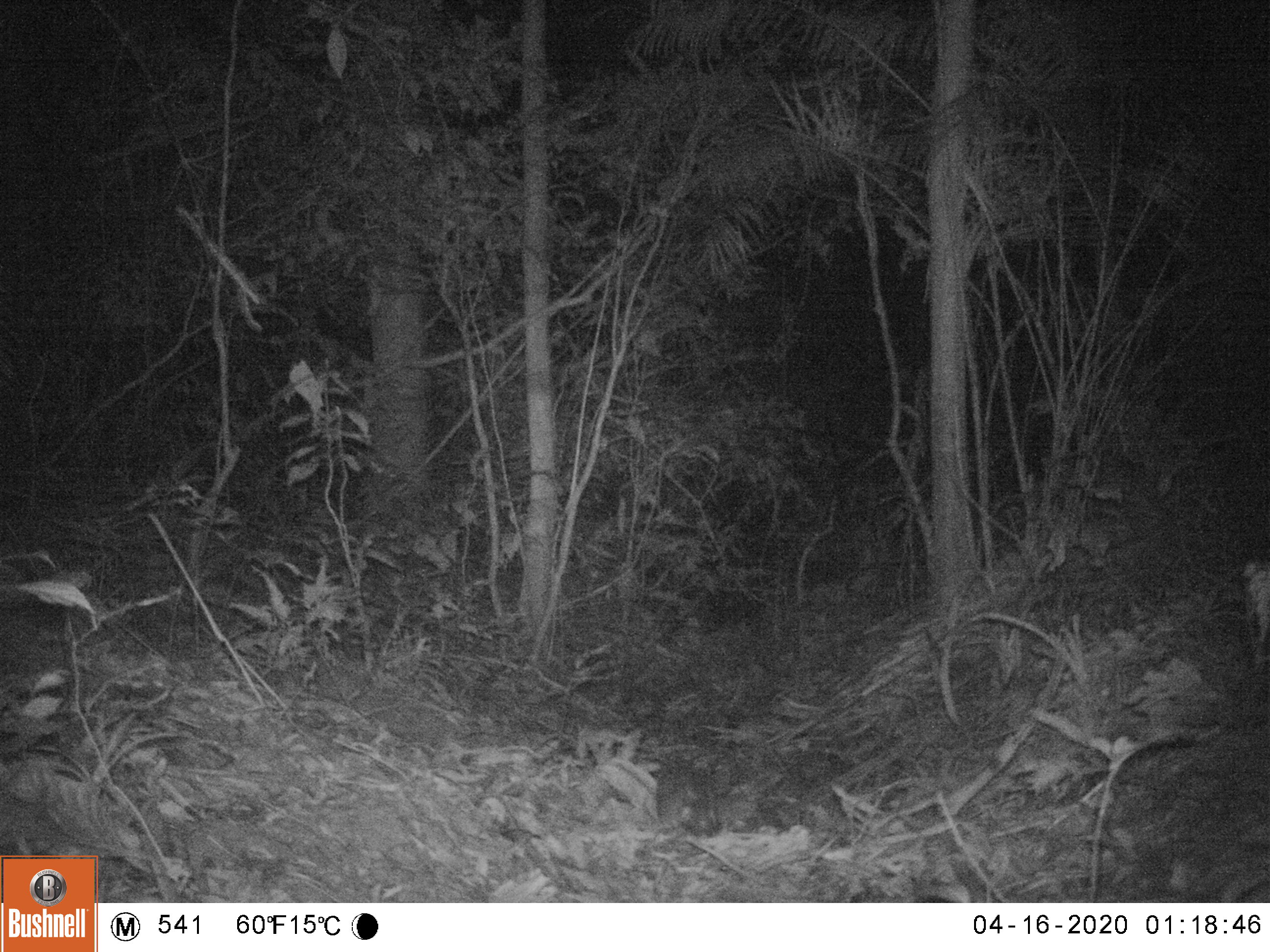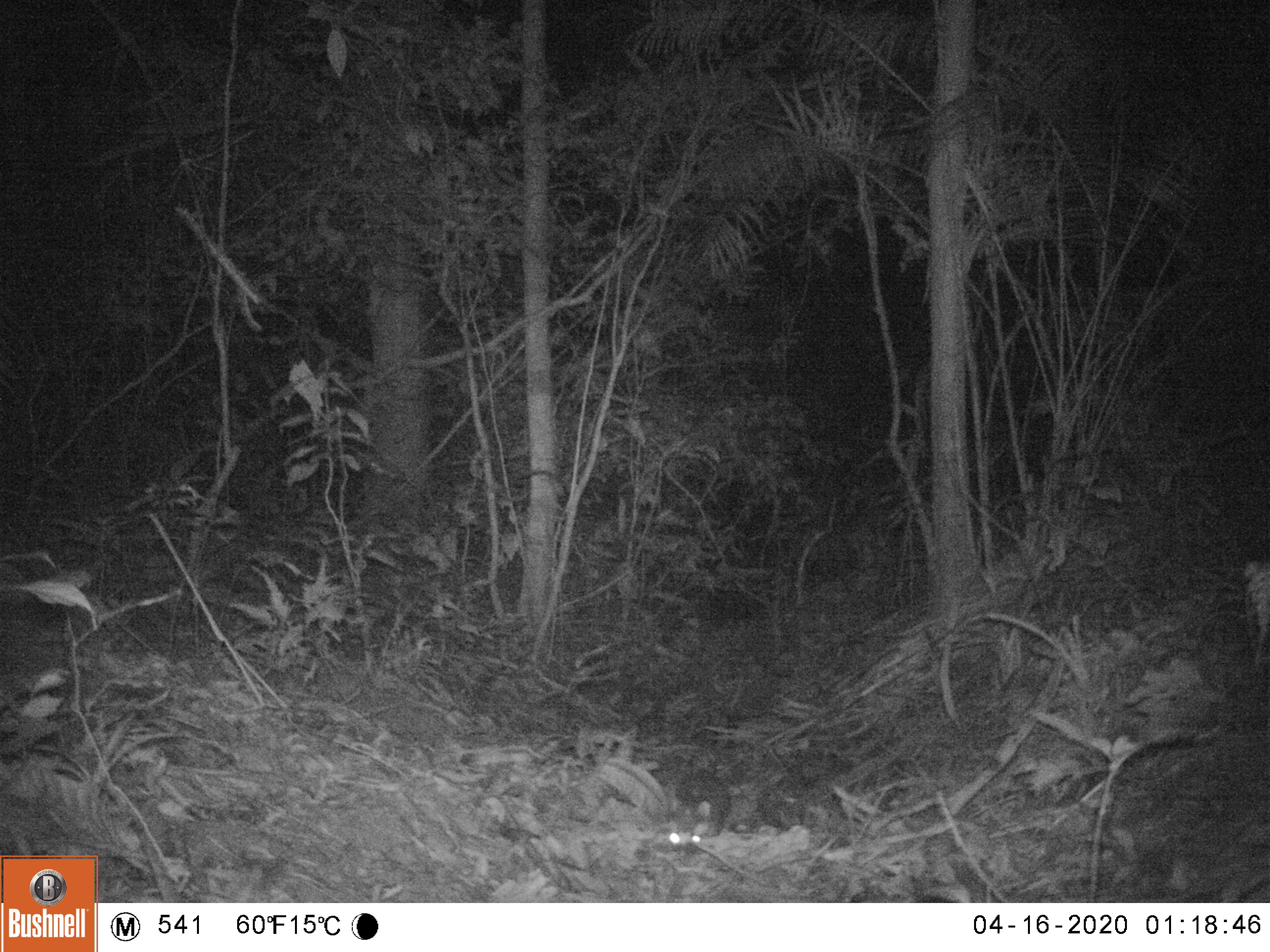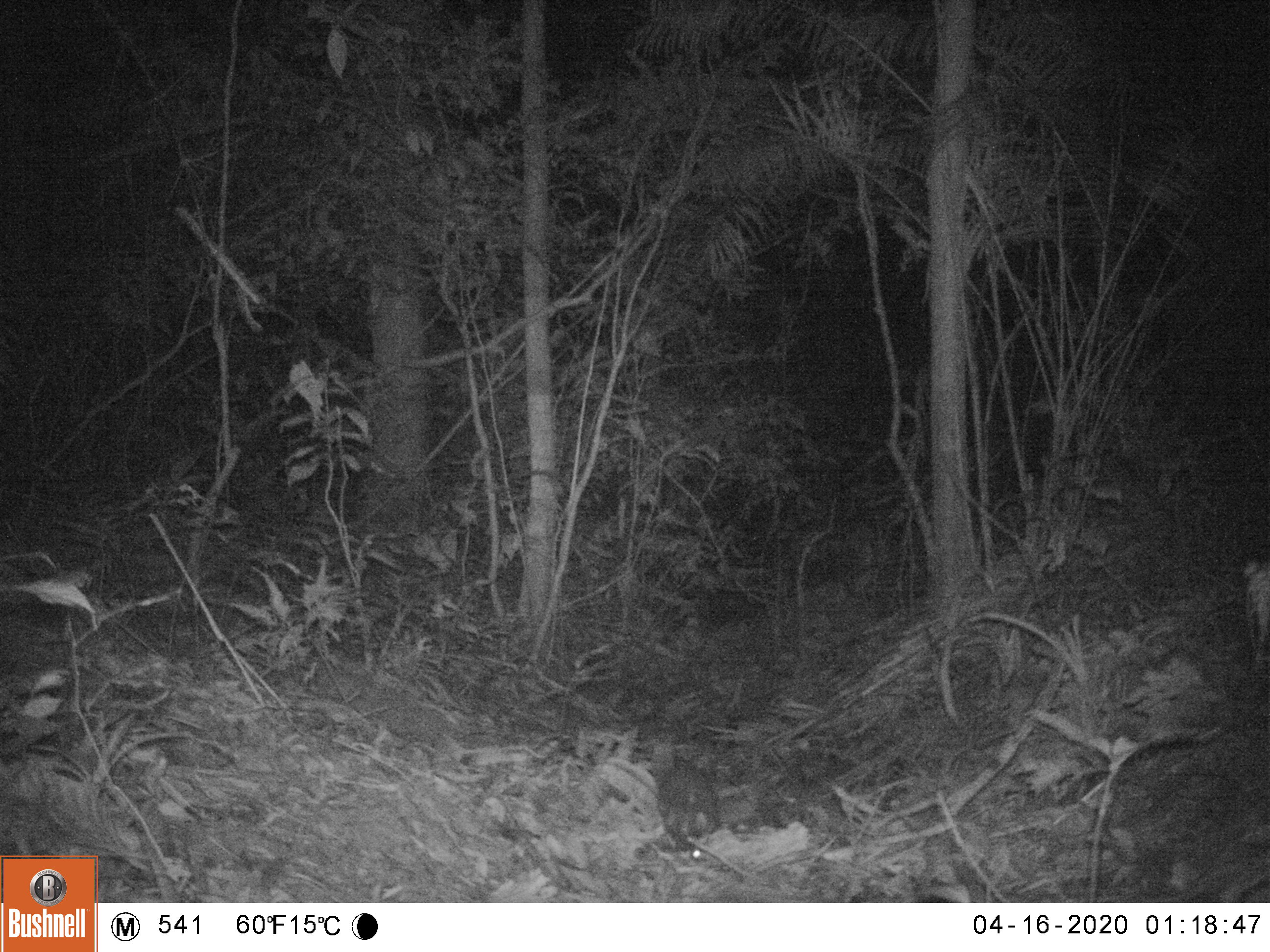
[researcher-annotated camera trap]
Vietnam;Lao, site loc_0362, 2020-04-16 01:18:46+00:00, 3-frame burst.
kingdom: Animalia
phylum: Chordata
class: Mammalia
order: Carnivora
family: Mustelidae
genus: Melogale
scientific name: Melogale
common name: ferret badger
Ferret badger (Melogale). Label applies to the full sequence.